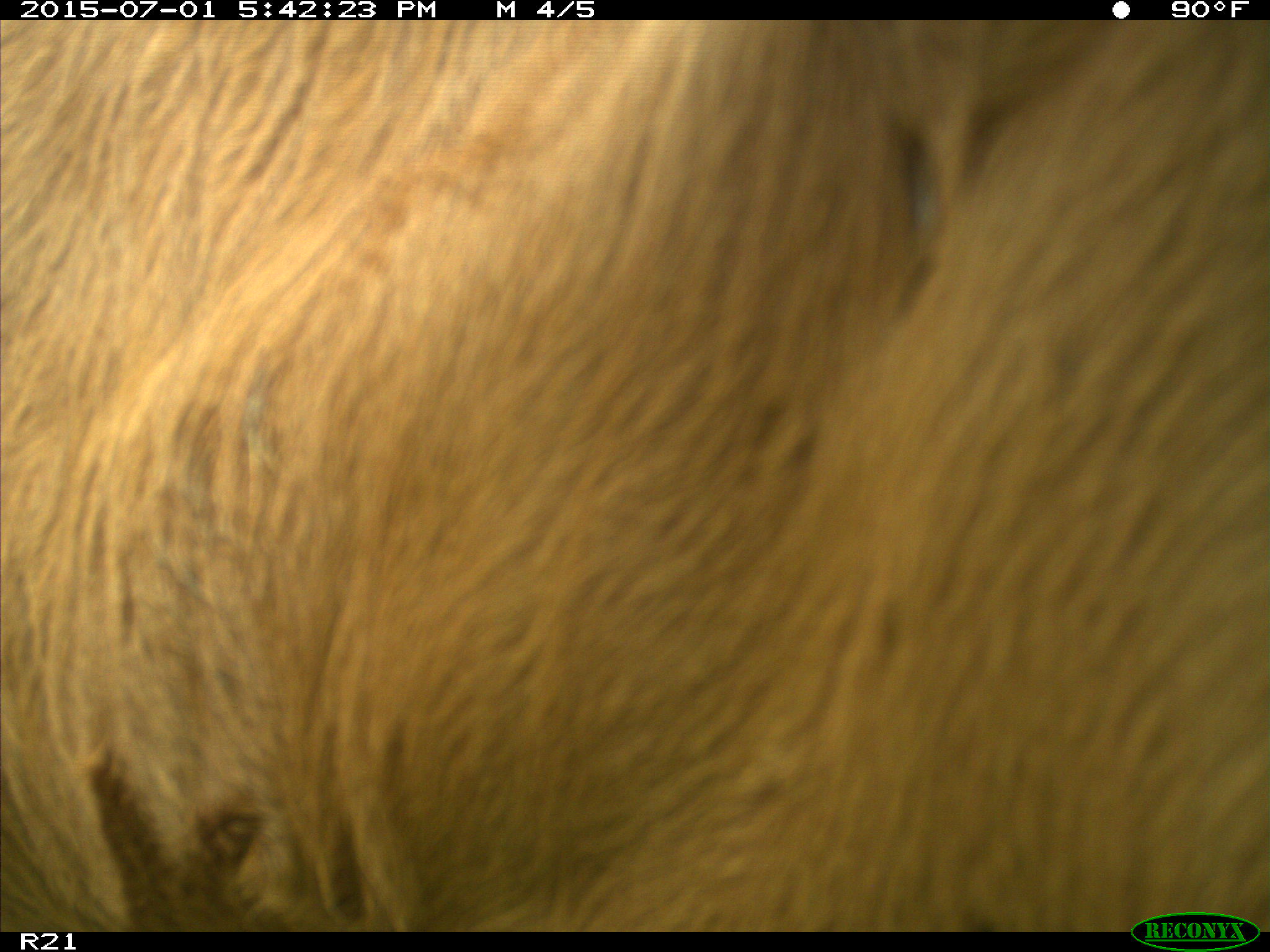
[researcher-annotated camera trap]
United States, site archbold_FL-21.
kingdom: Animalia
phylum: Chordata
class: Mammalia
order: Artiodactyla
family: Bovidae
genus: Bos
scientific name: Bos taurus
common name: domestic cow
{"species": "Bos taurus (domestic cow)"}